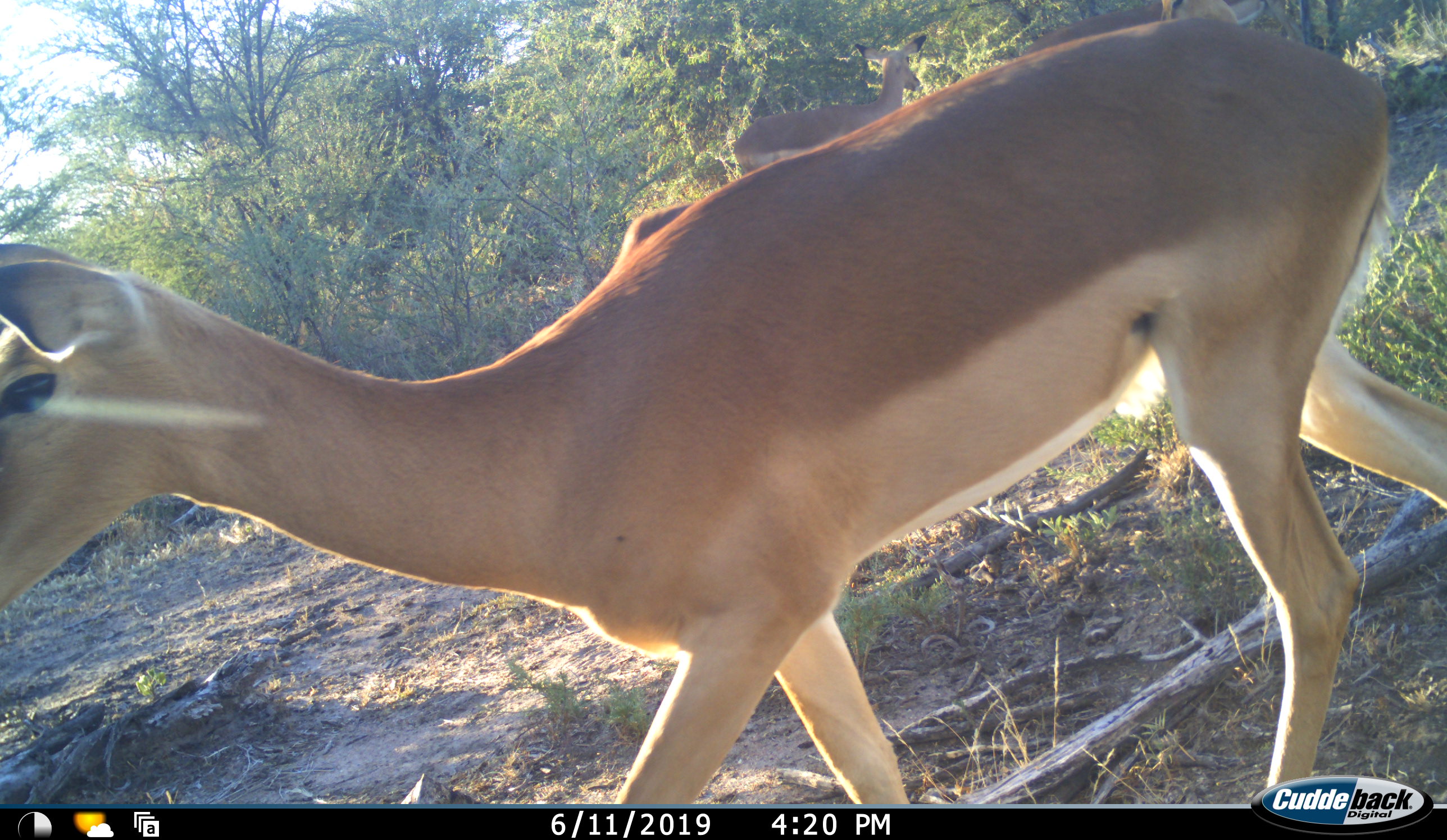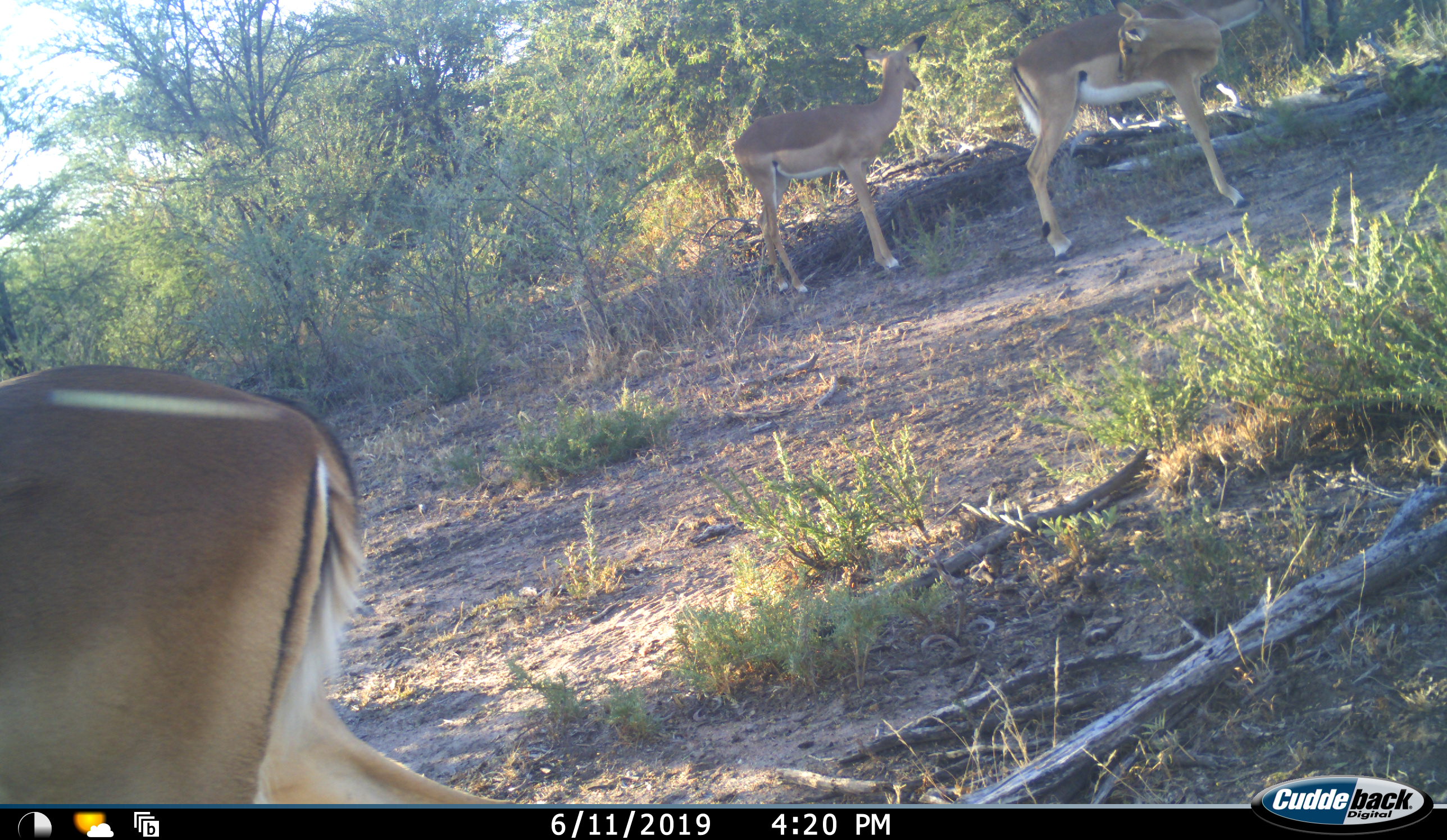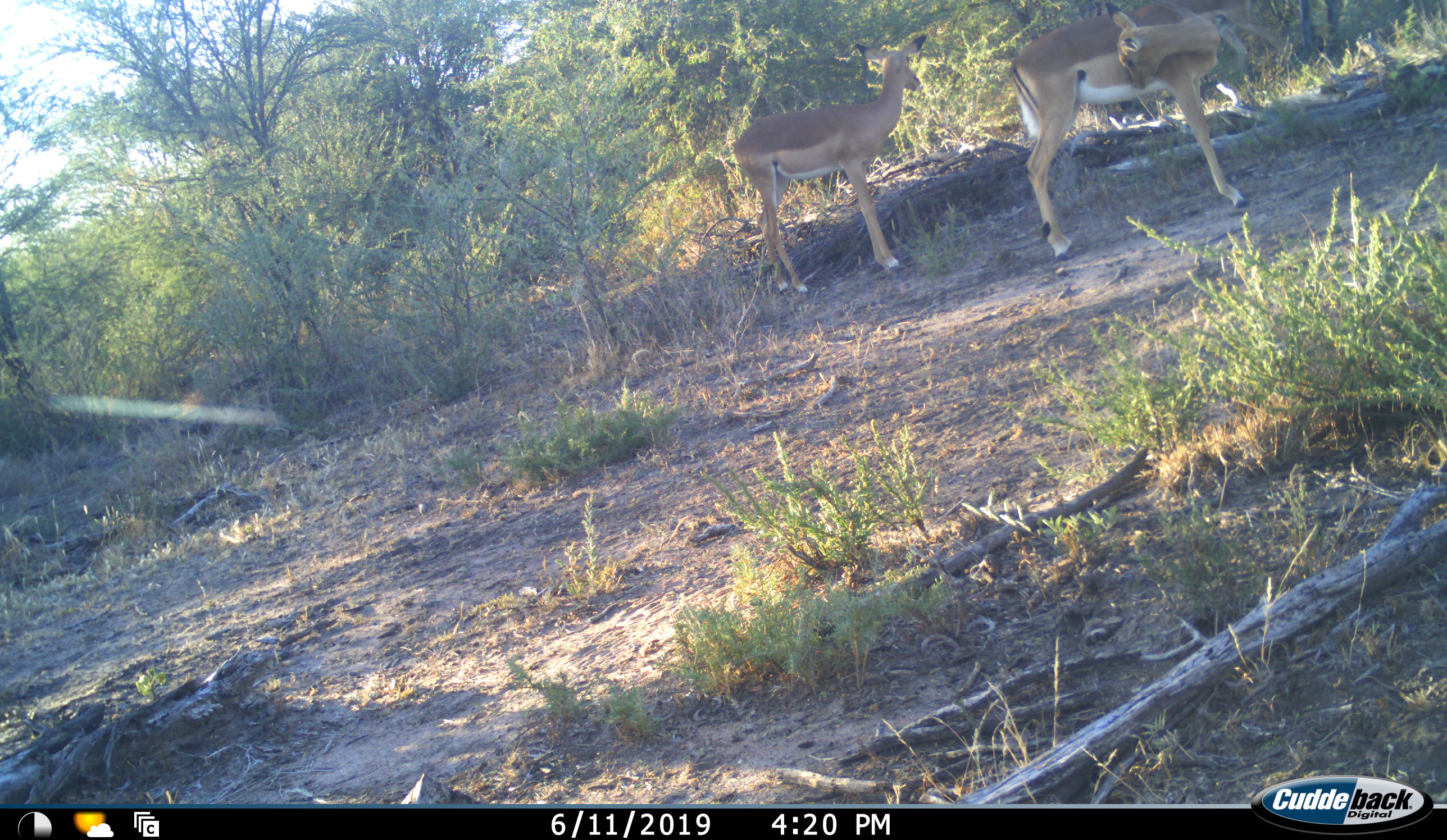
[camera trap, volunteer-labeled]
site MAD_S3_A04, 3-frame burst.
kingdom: Animalia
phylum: Chordata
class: Mammalia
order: Artiodactyla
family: Bovidae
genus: Aepyceros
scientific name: Aepyceros melampus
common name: impala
Impala (Aepyceros melampus), count 3. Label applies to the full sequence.